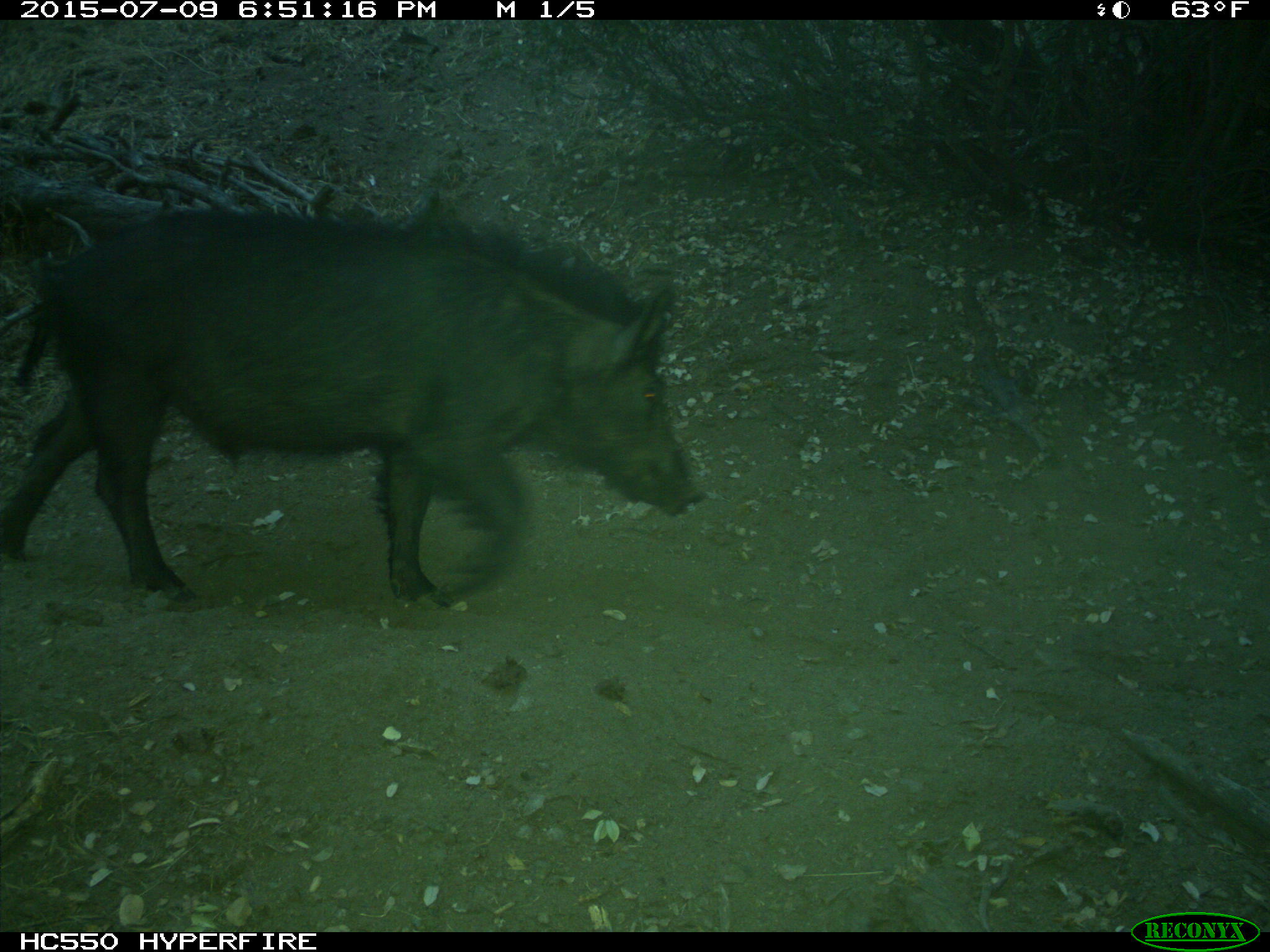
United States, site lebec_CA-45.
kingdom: Animalia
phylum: Chordata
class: Mammalia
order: Artiodactyla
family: Suidae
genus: Sus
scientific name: Sus scrofa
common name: wild boar